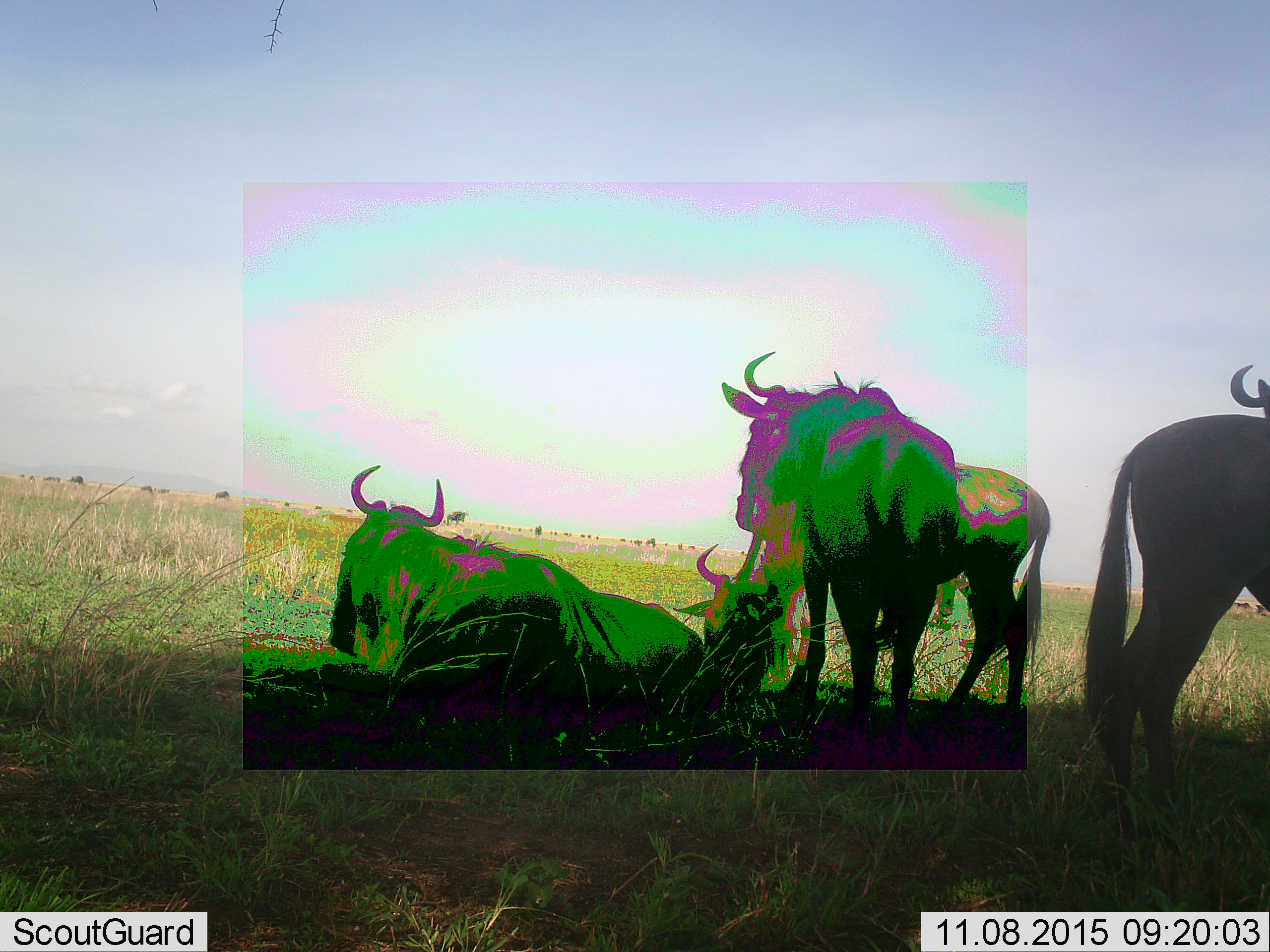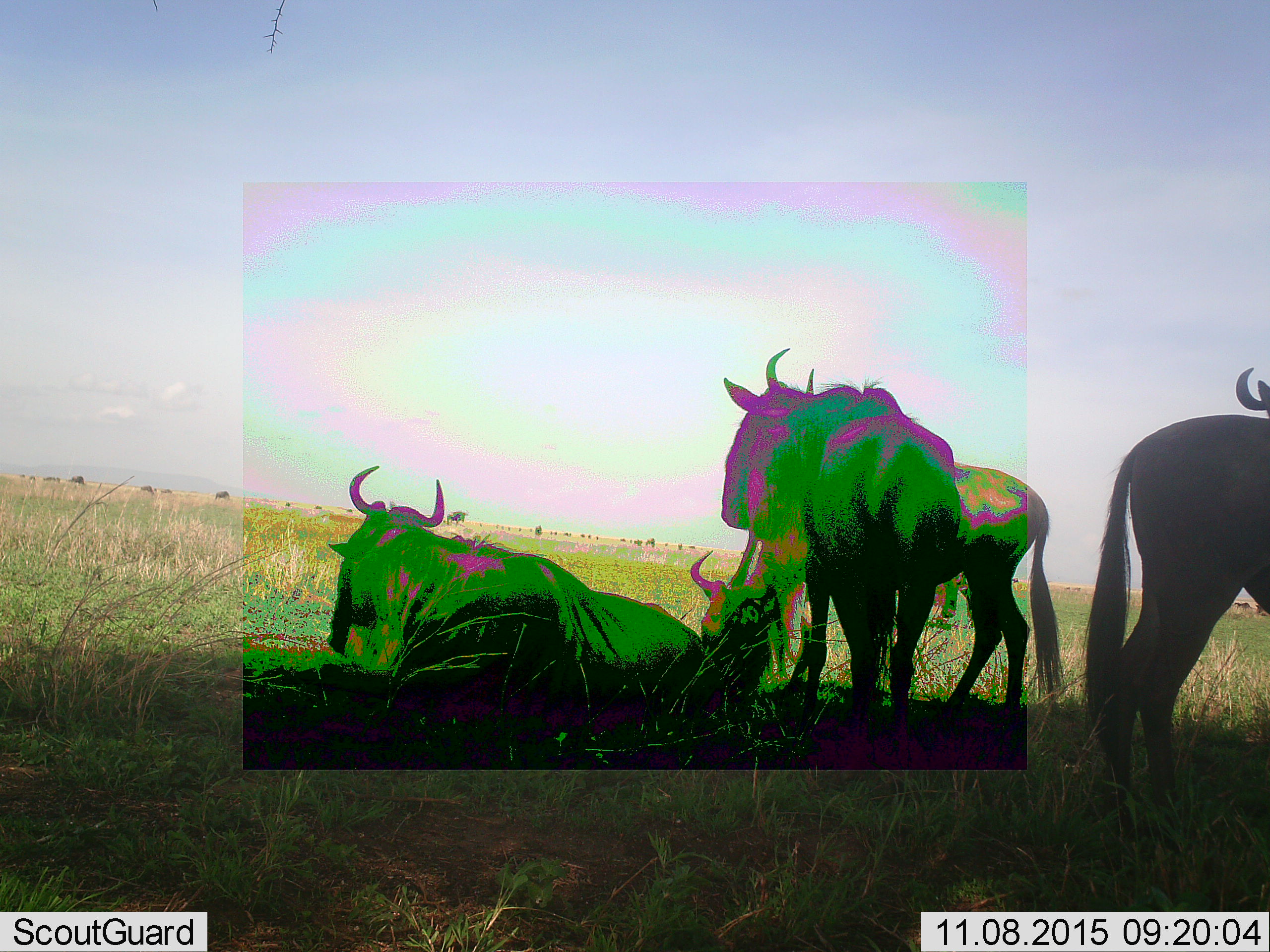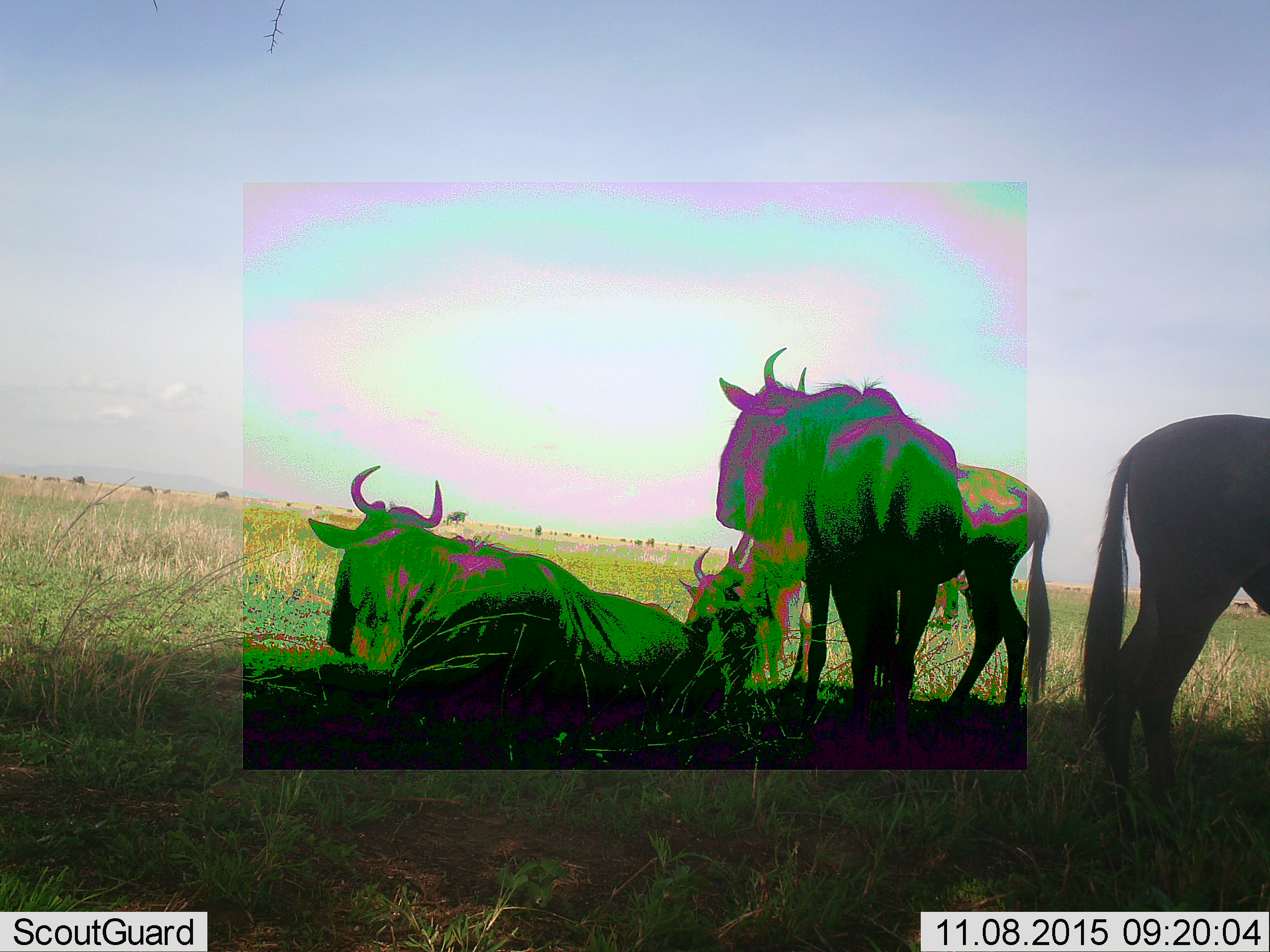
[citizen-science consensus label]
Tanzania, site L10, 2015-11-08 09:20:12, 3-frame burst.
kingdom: Animalia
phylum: Chordata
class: Mammalia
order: Artiodactyla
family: Bovidae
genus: Connochaetes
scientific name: Connochaetes taurinus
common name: blue wildebeest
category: wildebeest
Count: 5.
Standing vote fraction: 89%.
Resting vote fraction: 100%.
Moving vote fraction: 0%.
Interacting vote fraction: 22%.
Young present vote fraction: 0%.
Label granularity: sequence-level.